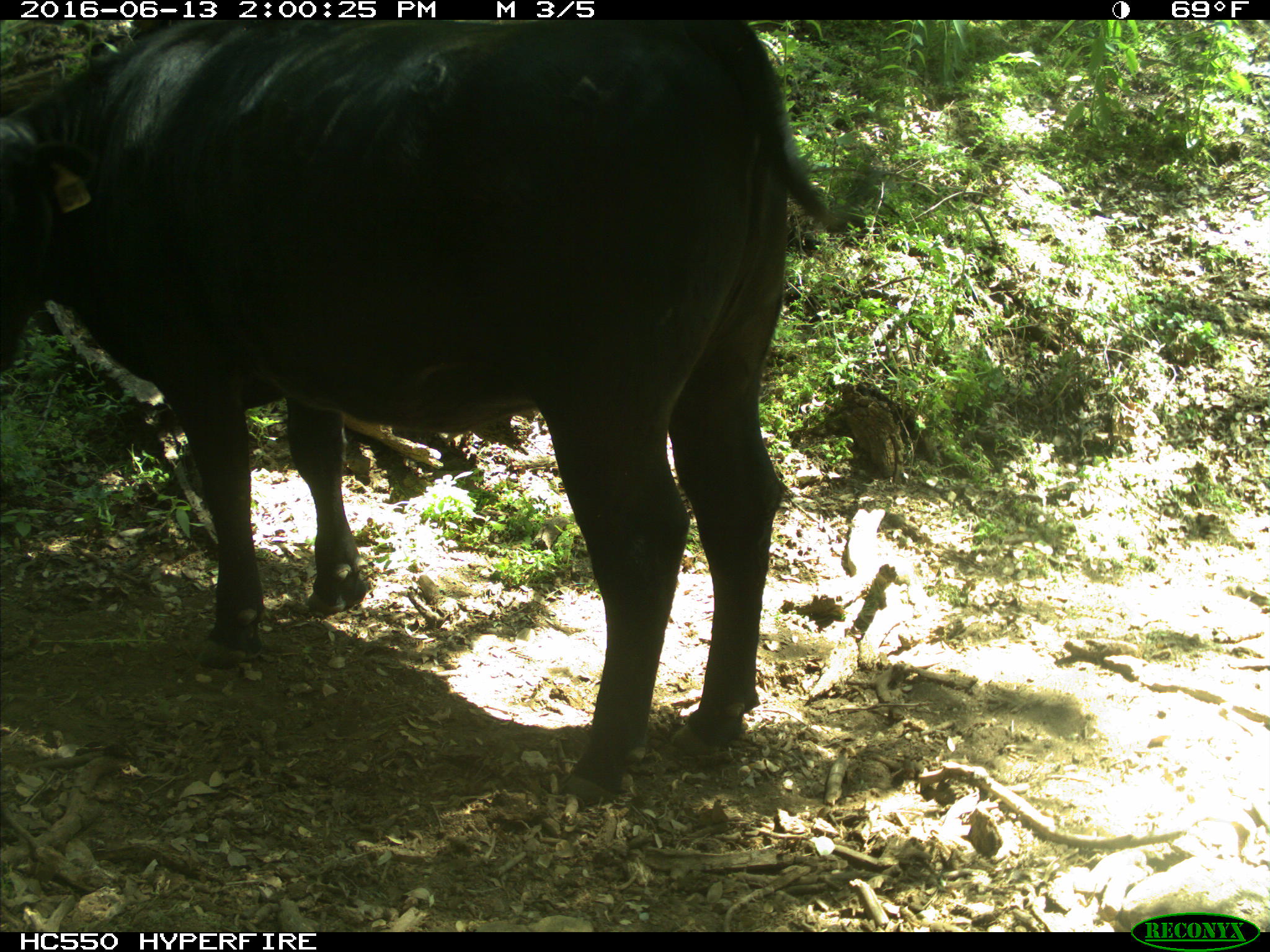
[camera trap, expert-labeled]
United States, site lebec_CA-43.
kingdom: Animalia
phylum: Chordata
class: Mammalia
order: Artiodactyla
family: Bovidae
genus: Bos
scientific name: Bos taurus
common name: domestic cow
Bos taurus (domestic cow).